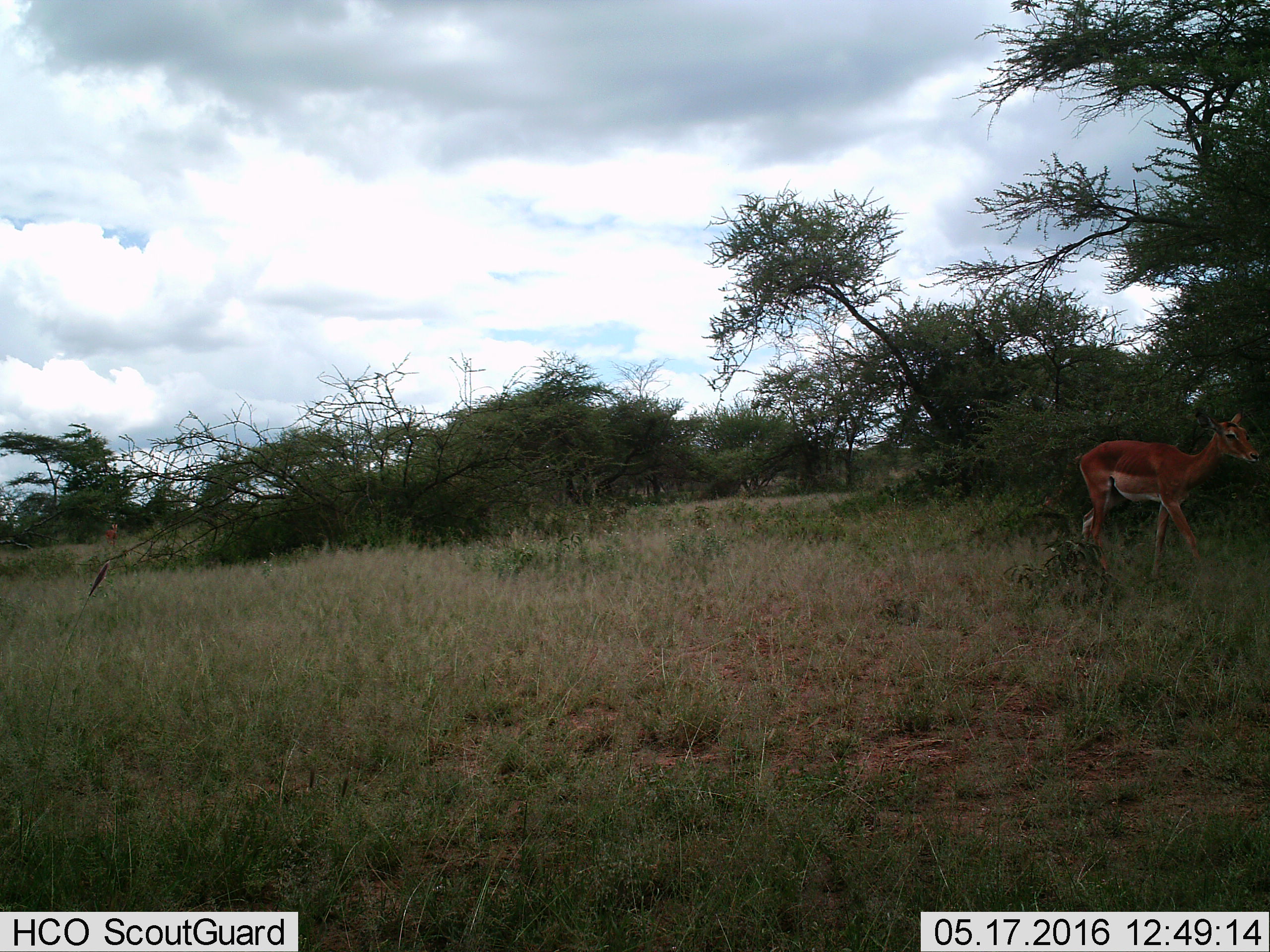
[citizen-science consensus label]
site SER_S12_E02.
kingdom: Animalia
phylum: Chordata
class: Mammalia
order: Artiodactyla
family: Bovidae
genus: Aepyceros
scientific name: Aepyceros melampus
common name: impala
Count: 2.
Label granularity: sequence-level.